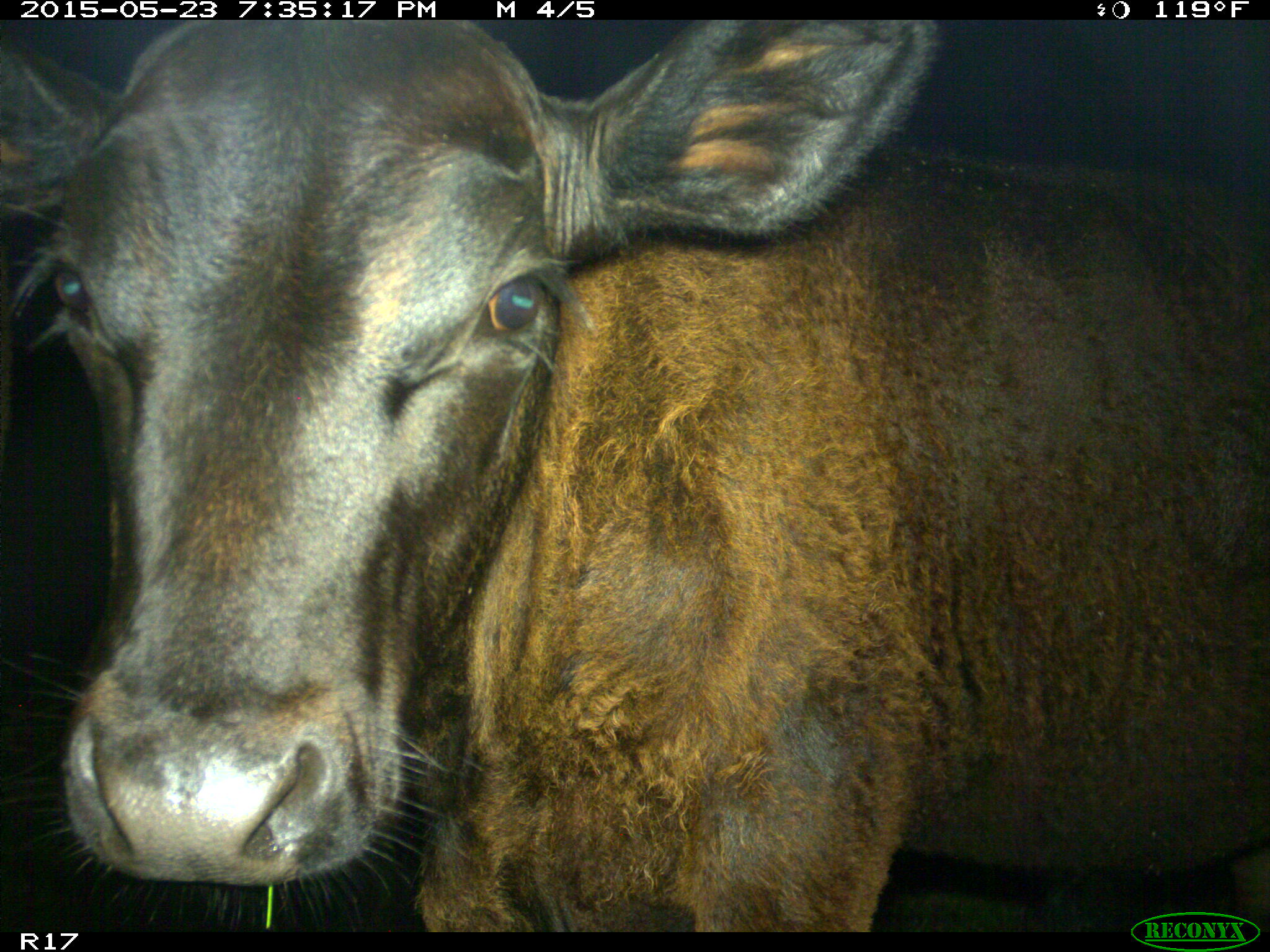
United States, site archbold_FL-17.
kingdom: Animalia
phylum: Chordata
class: Mammalia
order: Artiodactyla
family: Bovidae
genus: Bos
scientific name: Bos taurus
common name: domestic cow